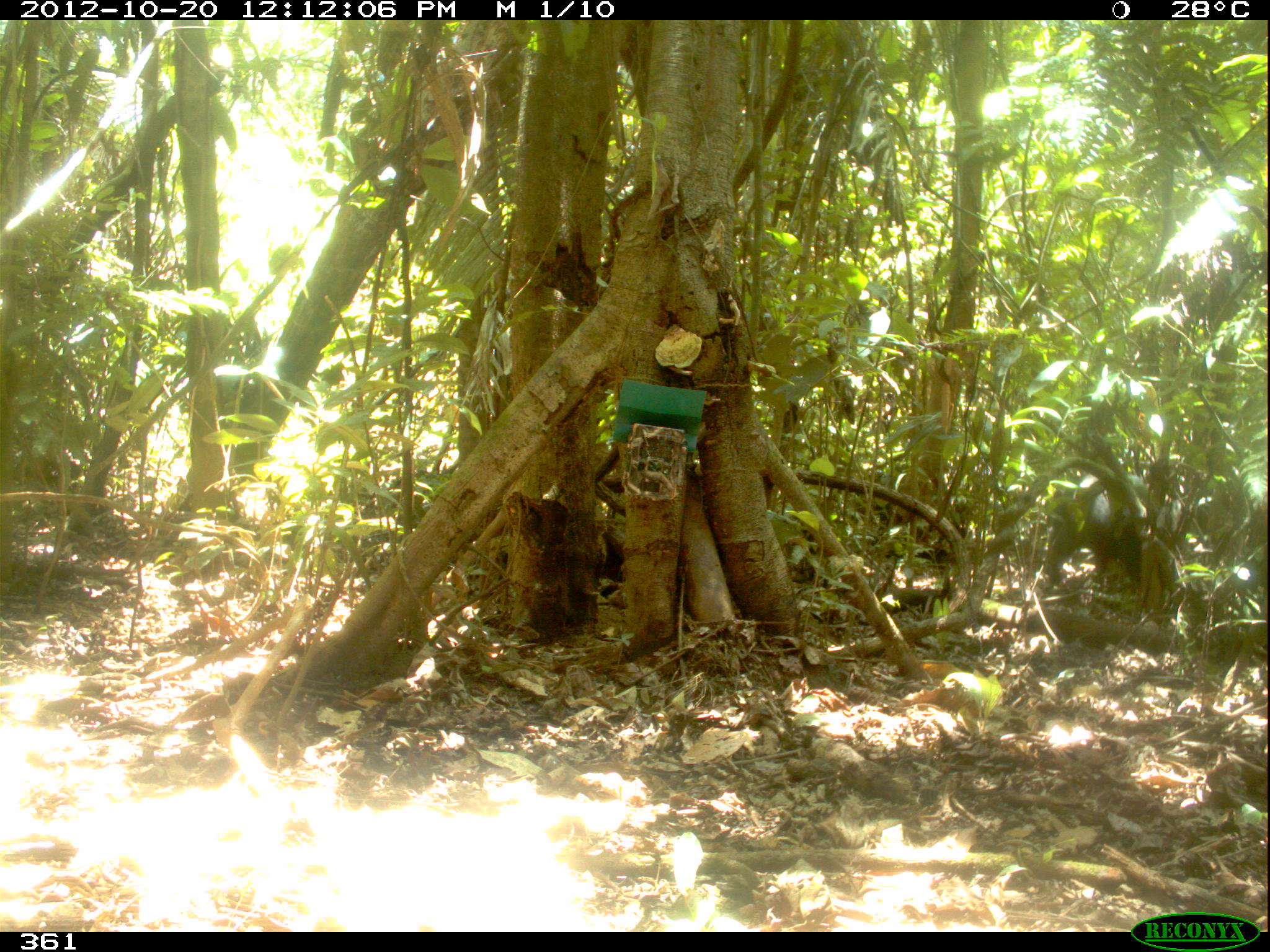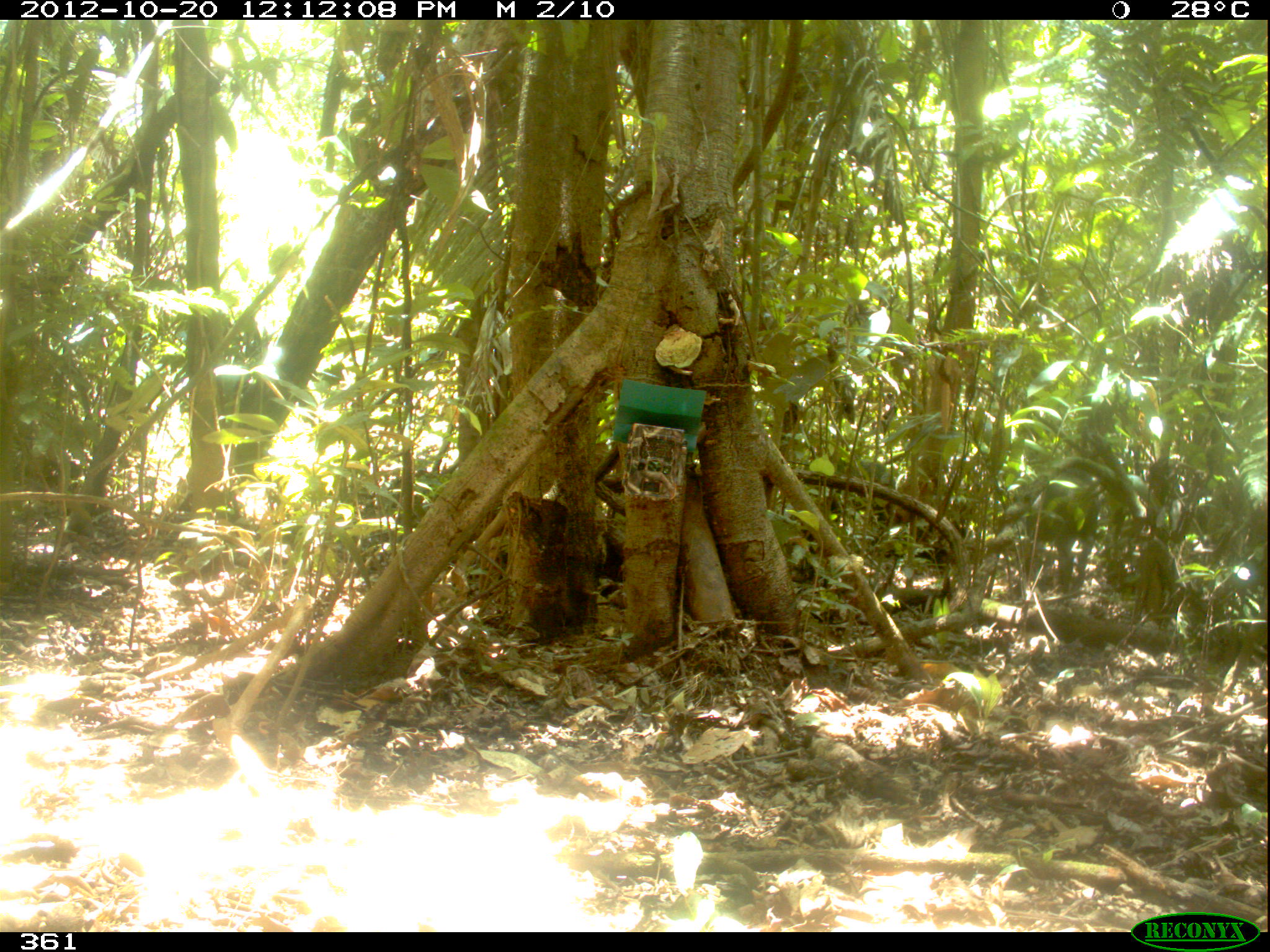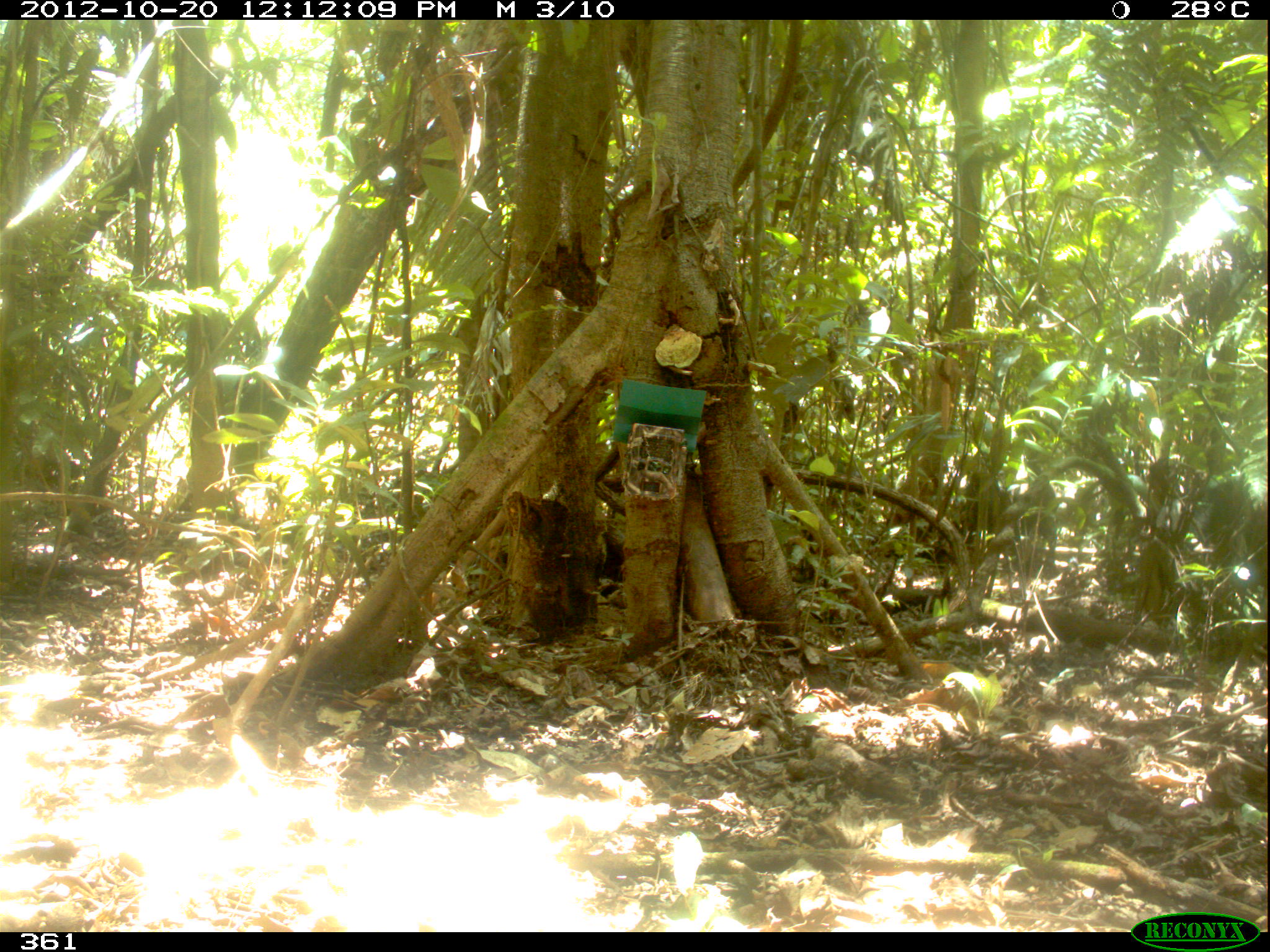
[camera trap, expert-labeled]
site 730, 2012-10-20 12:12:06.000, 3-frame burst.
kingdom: Animalia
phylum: Chordata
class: Mammalia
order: Artiodactyla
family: Tayassuidae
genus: Tayassu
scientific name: Tayassu pecari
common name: white-lipped peccary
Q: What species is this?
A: Tayassu pecari (white-lipped peccary).